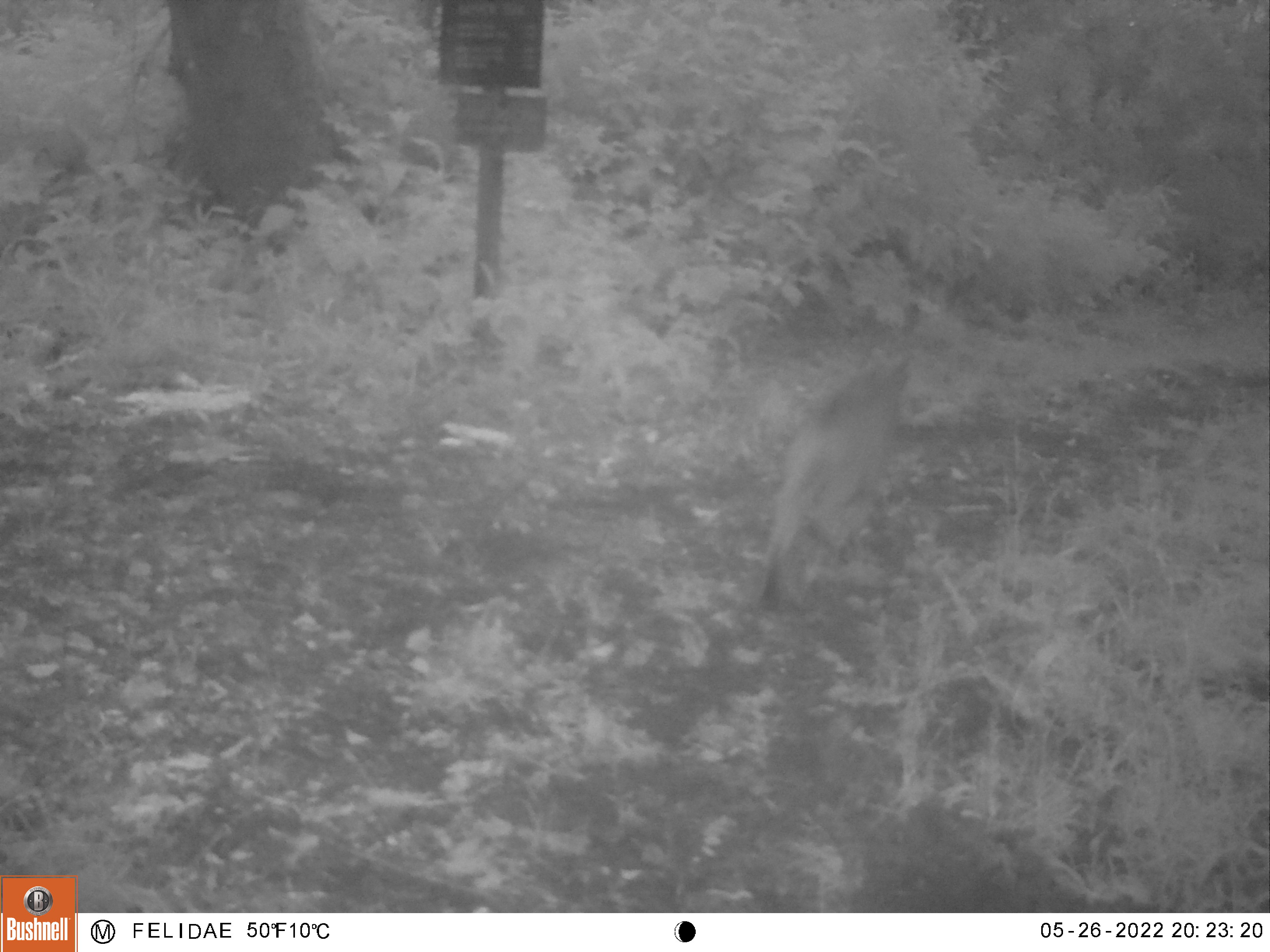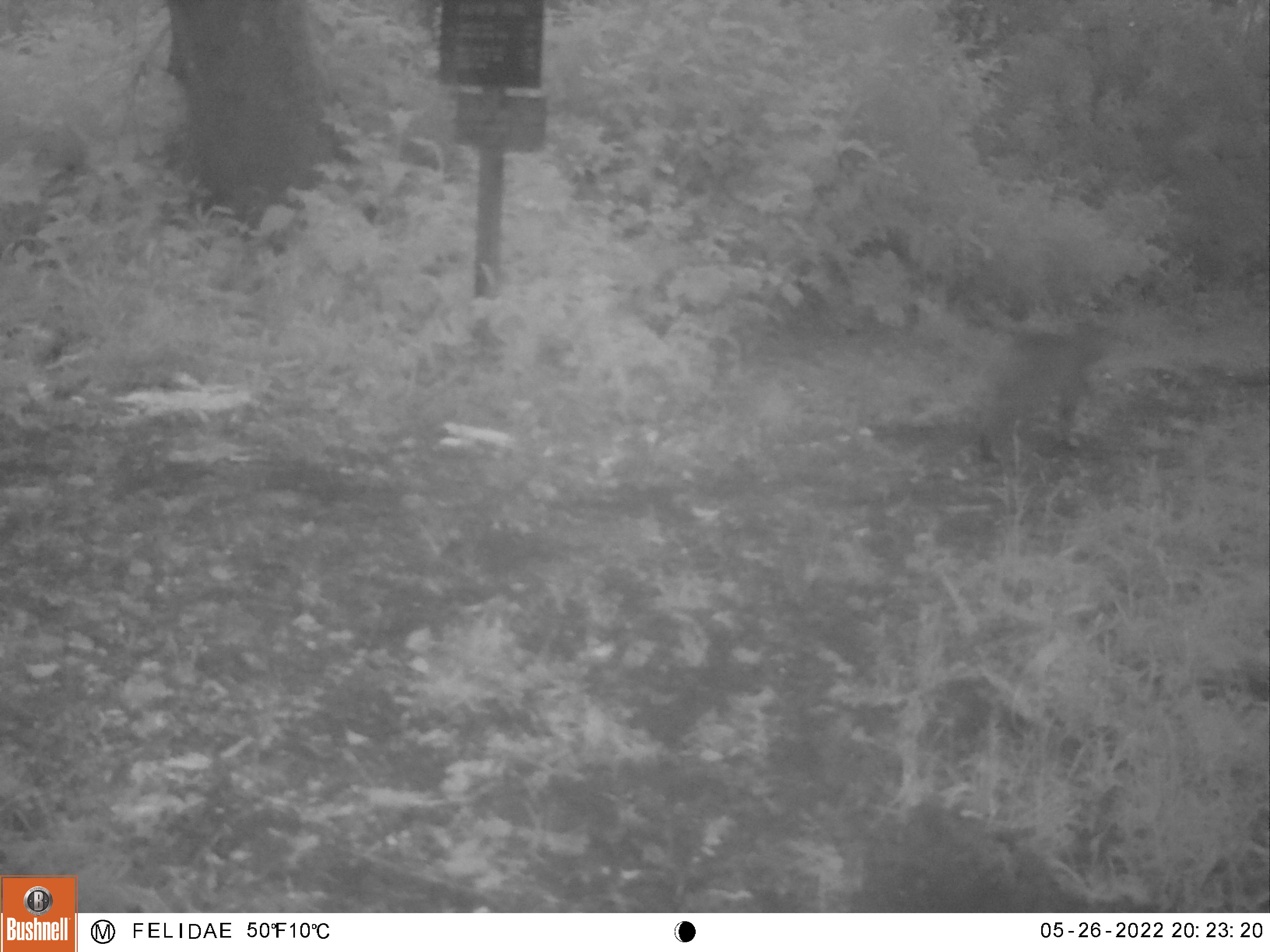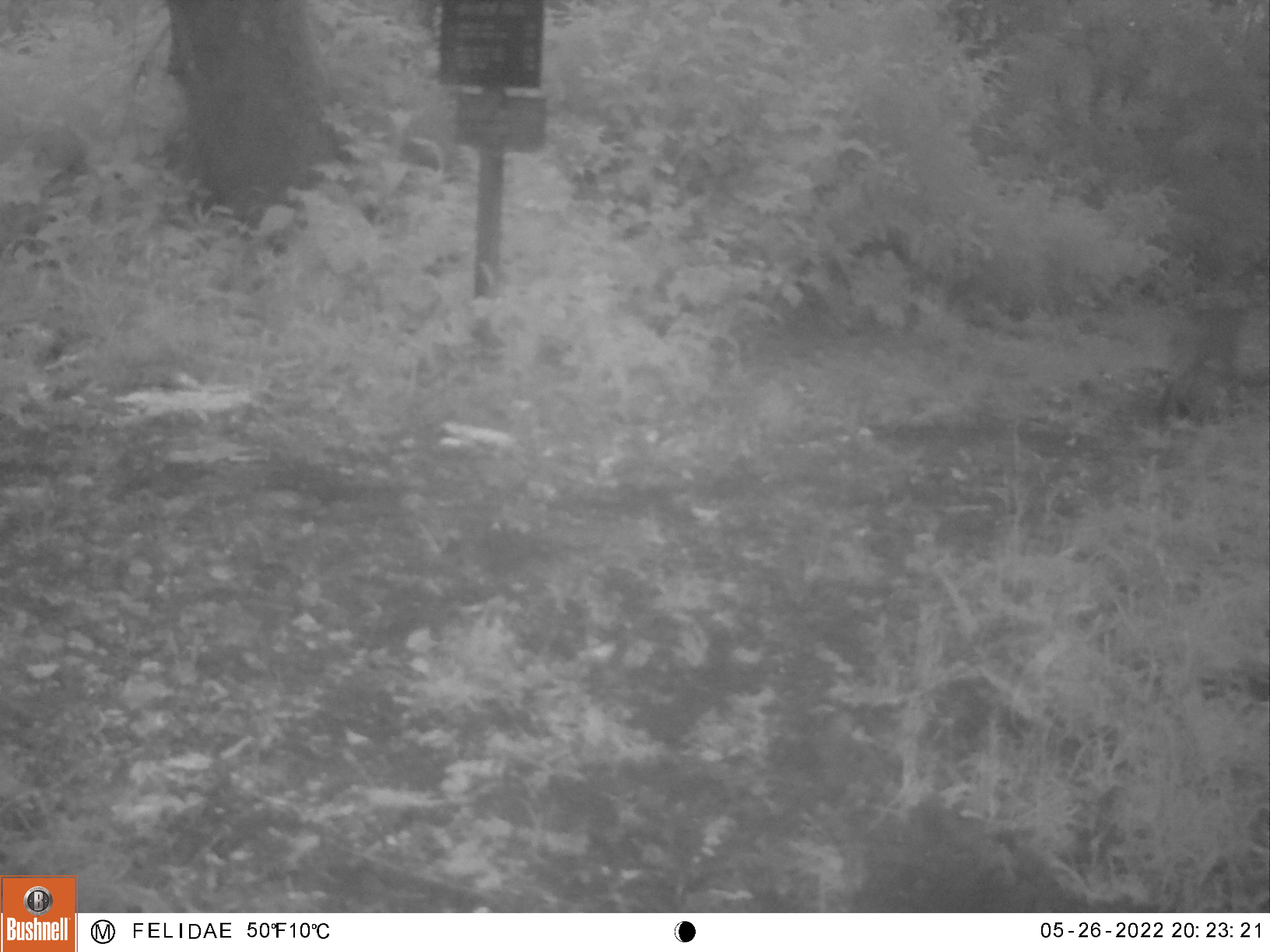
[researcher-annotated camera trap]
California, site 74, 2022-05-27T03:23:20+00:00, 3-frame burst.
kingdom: Animalia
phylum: Chordata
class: Mammalia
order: Carnivora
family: Felidae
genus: Lynx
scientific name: Lynx rufus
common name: bobcat